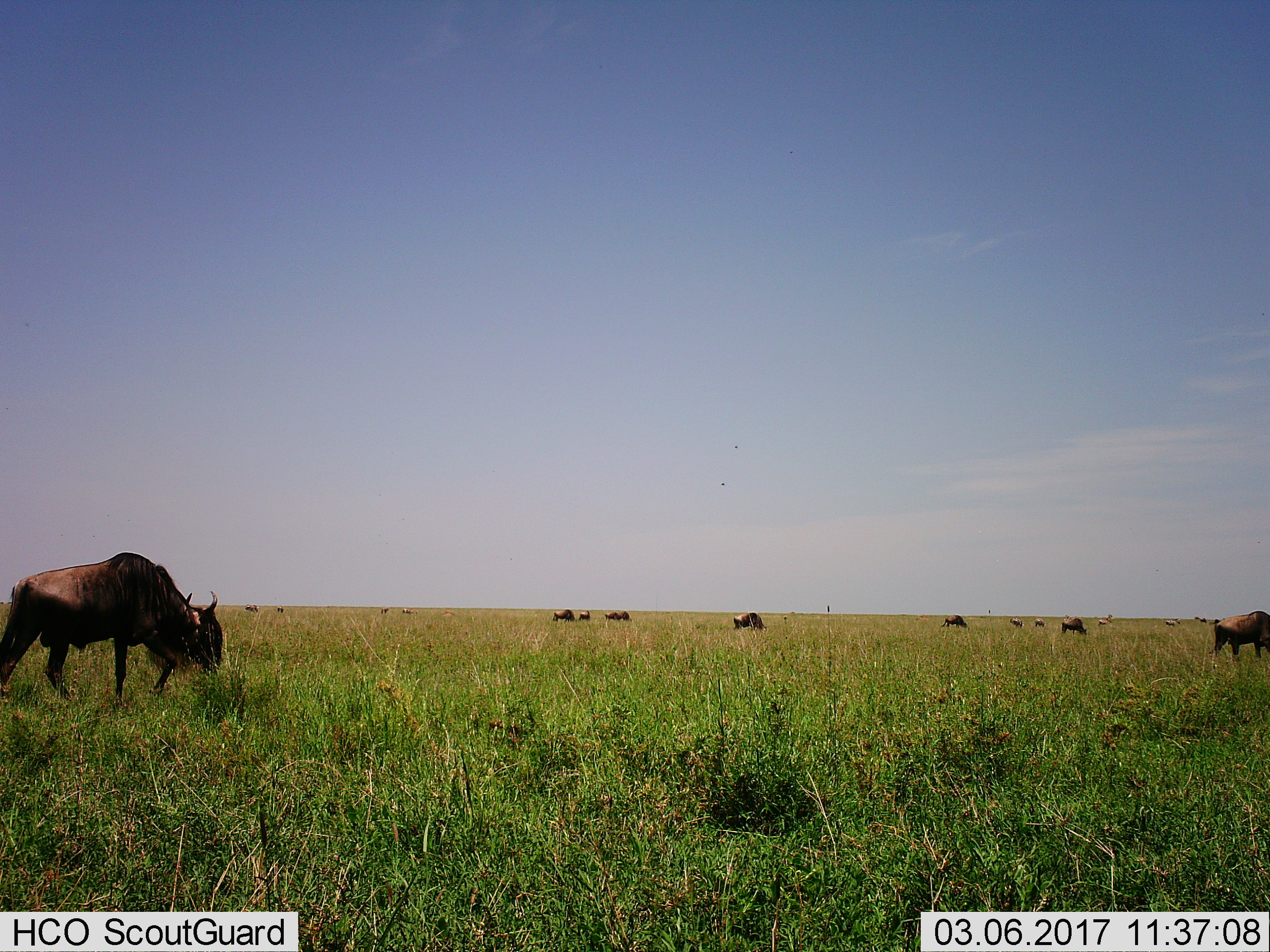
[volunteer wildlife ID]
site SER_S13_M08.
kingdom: Animalia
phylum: Chordata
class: Mammalia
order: Artiodactyla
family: Bovidae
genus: Connochaetes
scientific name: Connochaetes taurinus taurinus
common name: blue wildebeest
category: wildebeestblue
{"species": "wildebeestblue (blue wildebeest) (Connochaetes taurinus taurinus)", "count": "11-50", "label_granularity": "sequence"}